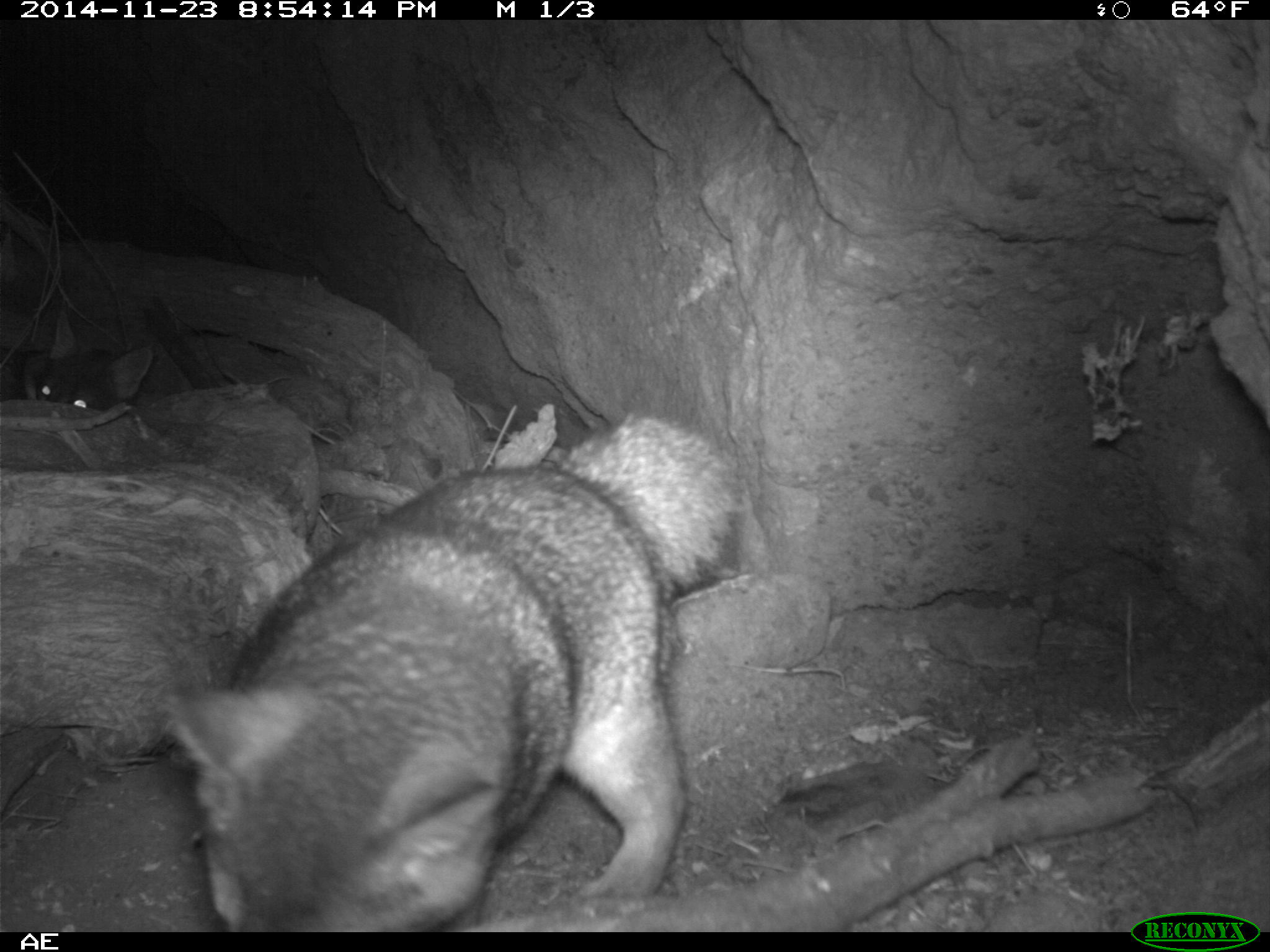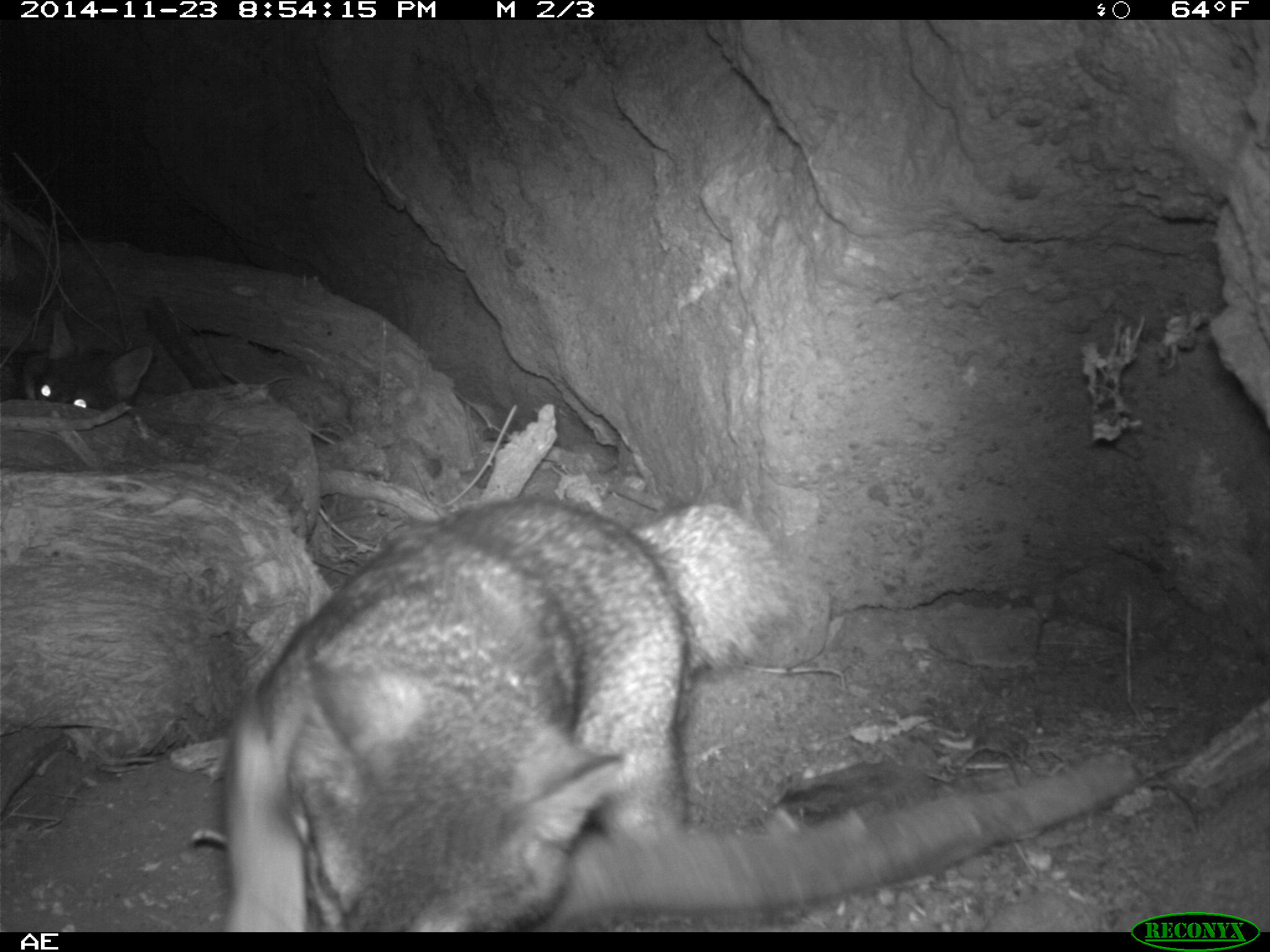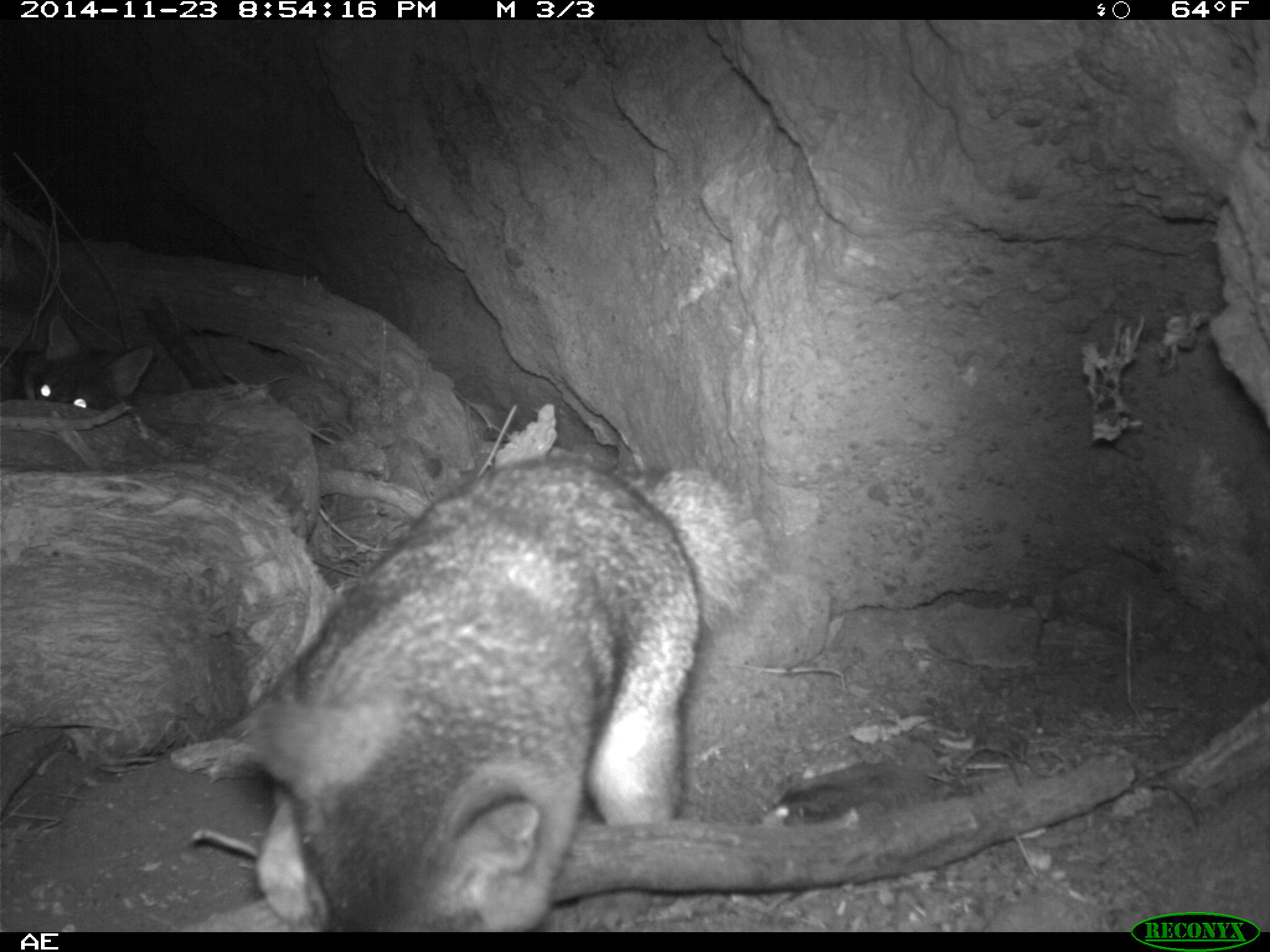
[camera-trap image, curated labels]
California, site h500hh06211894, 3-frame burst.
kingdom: Animalia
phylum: Chordata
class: Mammalia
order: Carnivora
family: Canidae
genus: Urocyon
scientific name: Urocyon littoralis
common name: island fox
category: fox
Fox (island fox) (Urocyon littoralis).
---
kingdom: Animalia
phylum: Chordata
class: Aves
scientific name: Aves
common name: bird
Bird (Aves).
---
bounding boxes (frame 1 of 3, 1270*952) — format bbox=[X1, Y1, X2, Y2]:
fox: bbox=[165, 410, 745, 930]; bbox=[22, 306, 153, 408]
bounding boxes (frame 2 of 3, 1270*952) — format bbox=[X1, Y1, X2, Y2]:
bird: bbox=[21, 311, 153, 413]
fox: bbox=[219, 493, 800, 932]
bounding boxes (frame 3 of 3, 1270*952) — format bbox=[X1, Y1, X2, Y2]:
fox: bbox=[223, 456, 701, 932]; bbox=[18, 314, 154, 412]